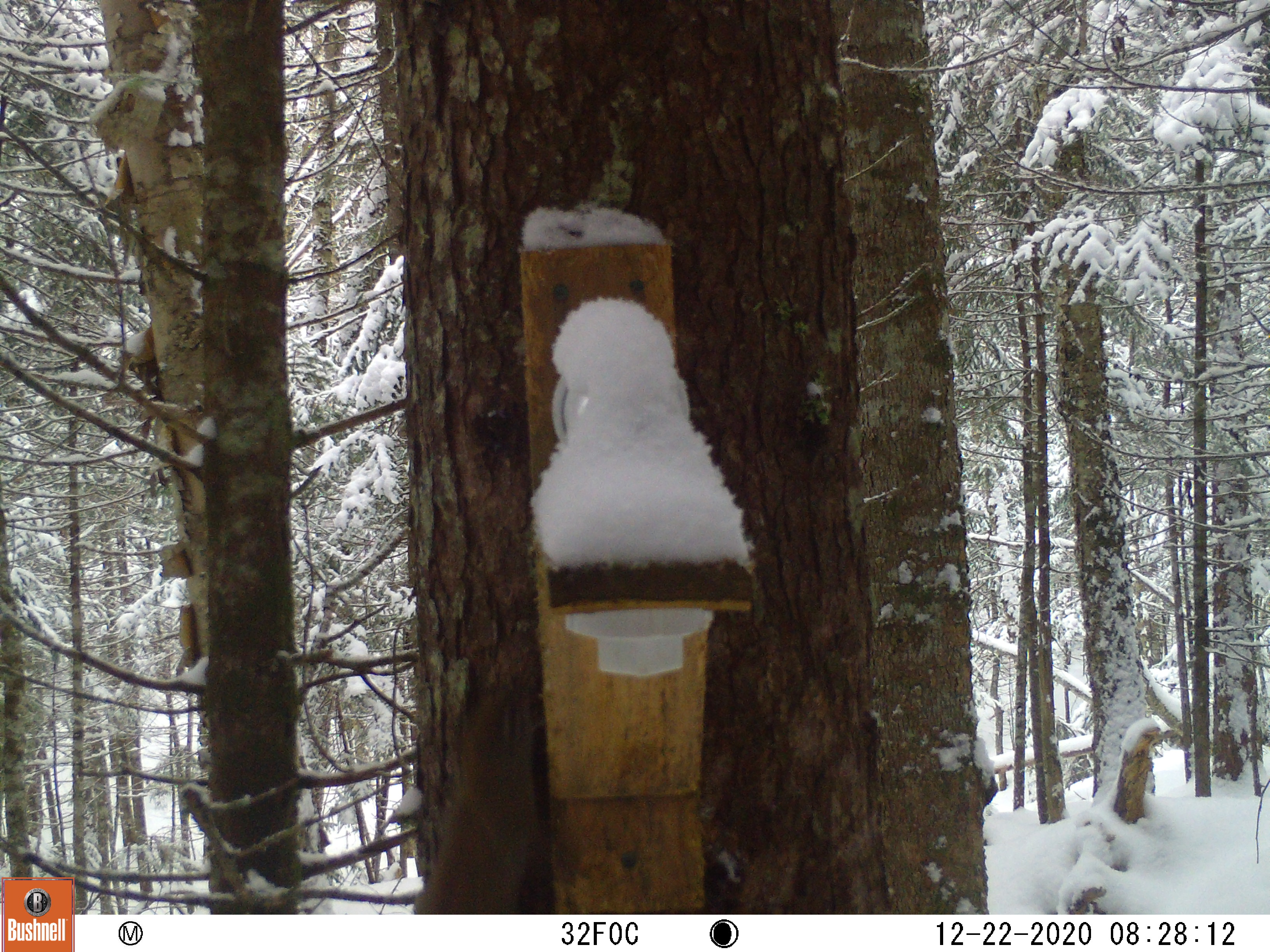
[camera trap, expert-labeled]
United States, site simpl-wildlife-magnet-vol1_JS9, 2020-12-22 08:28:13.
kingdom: Animalia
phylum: Chordata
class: Mammalia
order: Rodentia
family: Sciuridae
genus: Tamiasciurus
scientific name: Tamiasciurus hudsonicus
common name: red squirrel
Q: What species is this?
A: Red squirrel (Tamiasciurus hudsonicus).